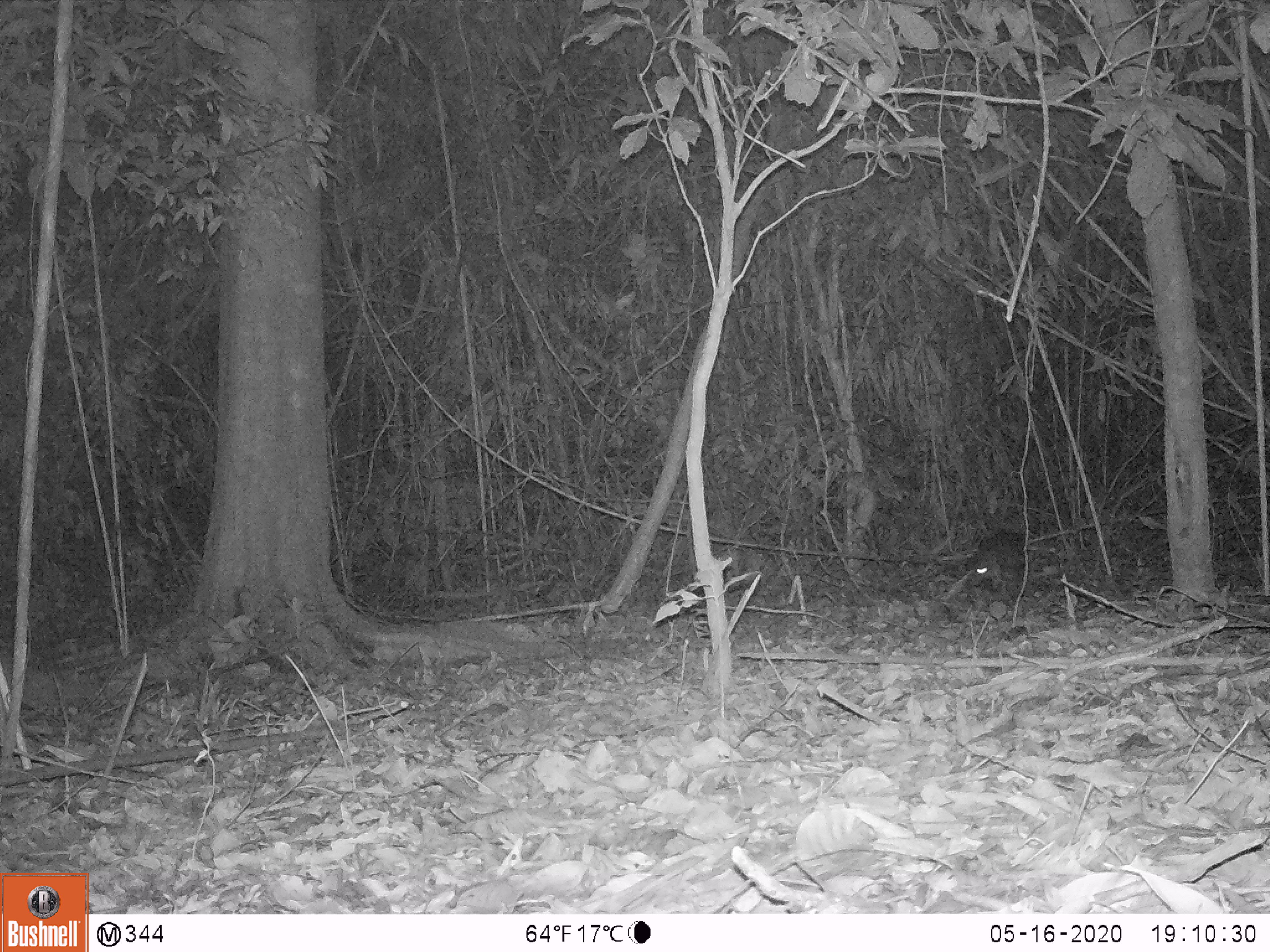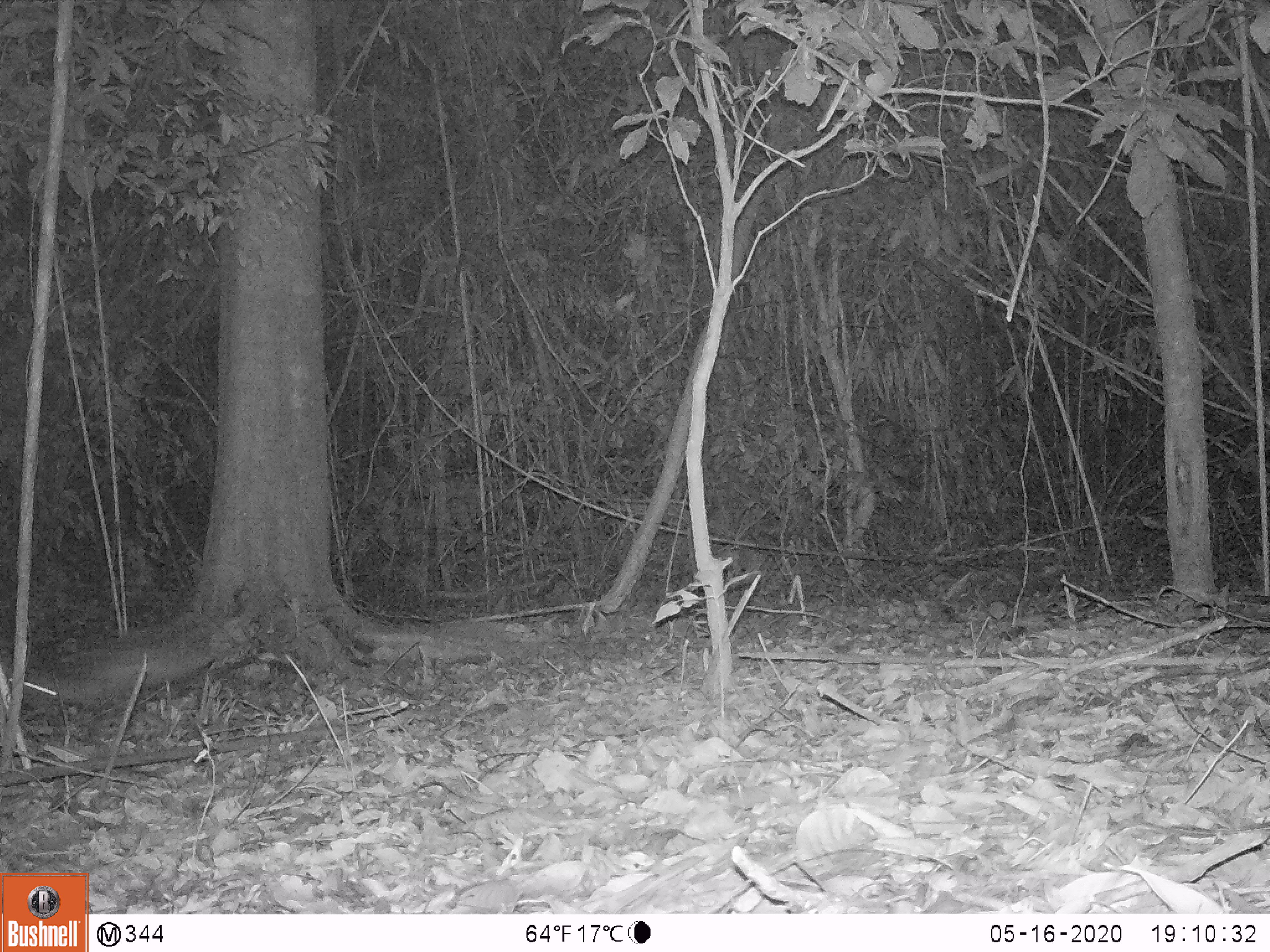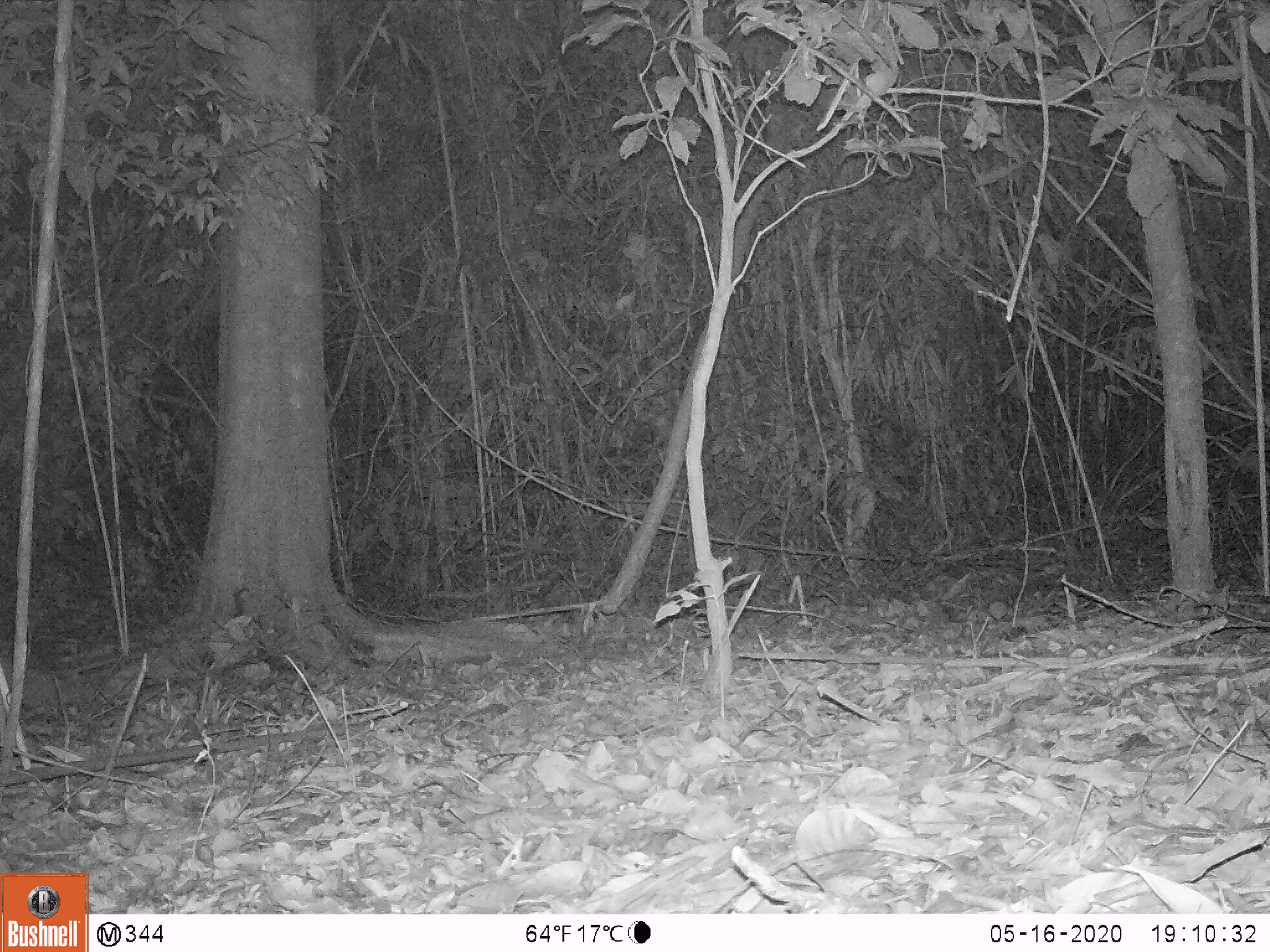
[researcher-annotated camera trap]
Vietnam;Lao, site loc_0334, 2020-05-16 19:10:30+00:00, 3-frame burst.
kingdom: Animalia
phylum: Chordata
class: Mammalia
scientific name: Mammalia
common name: mammal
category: unidentified small mammal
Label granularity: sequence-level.